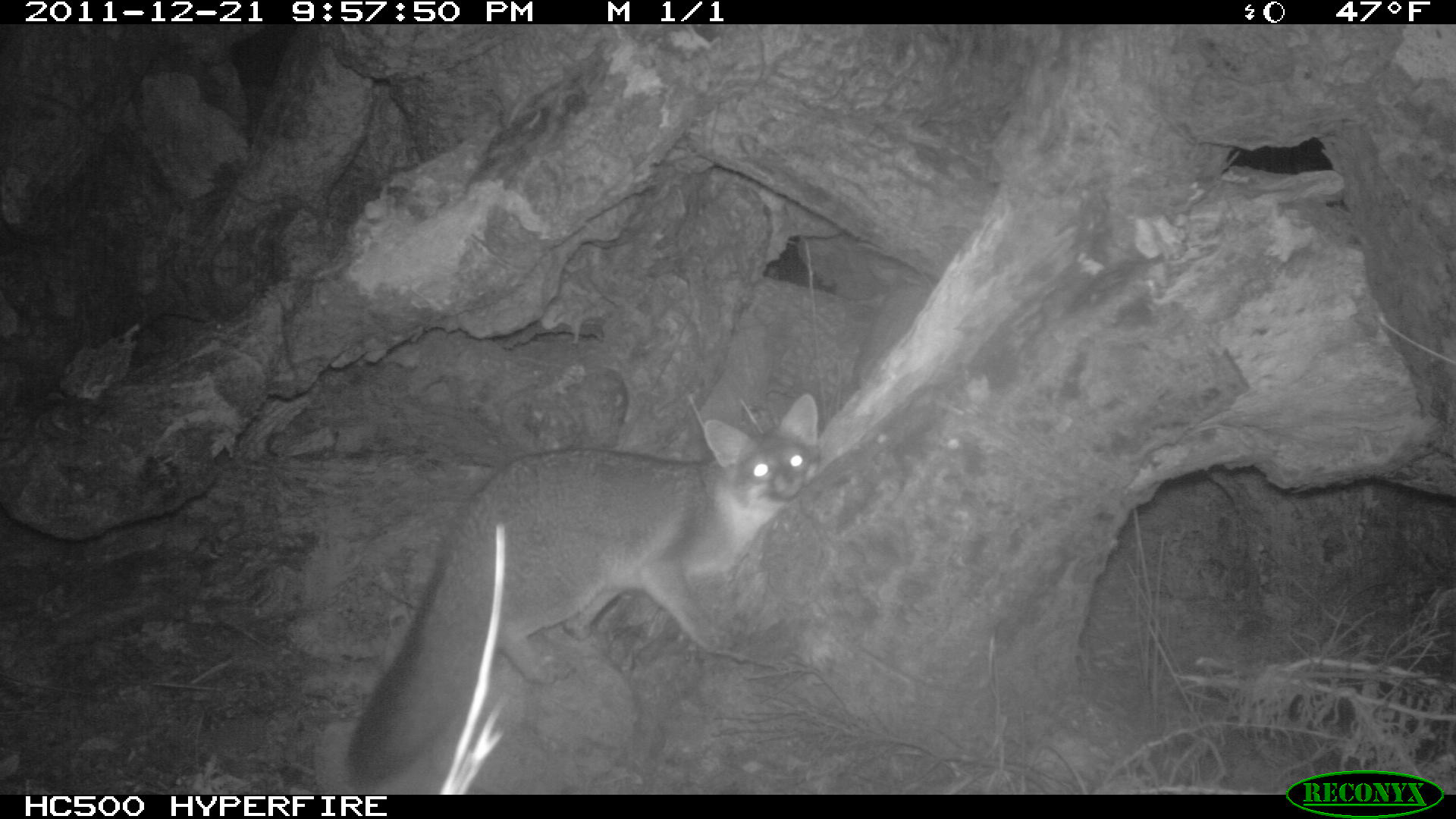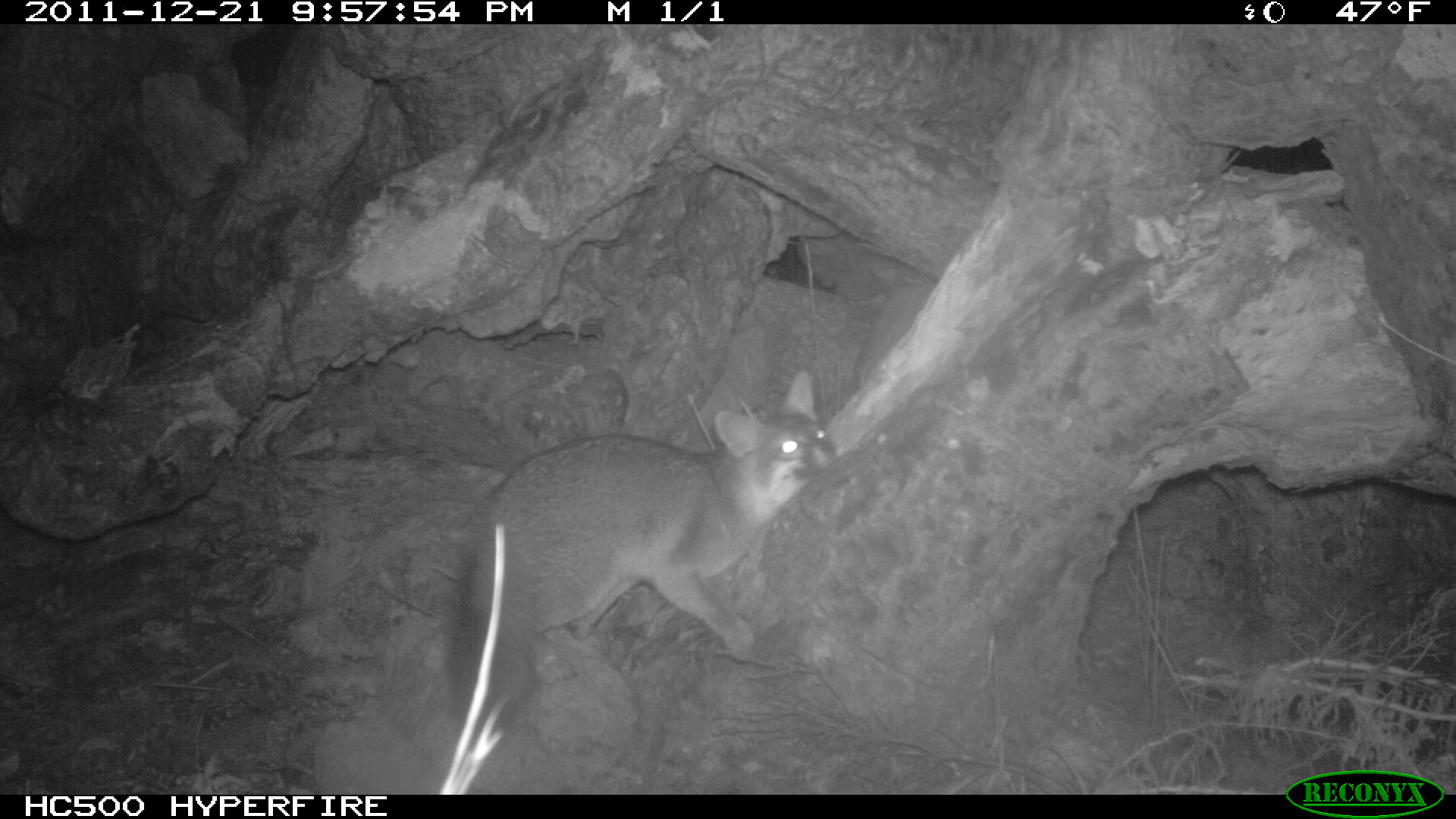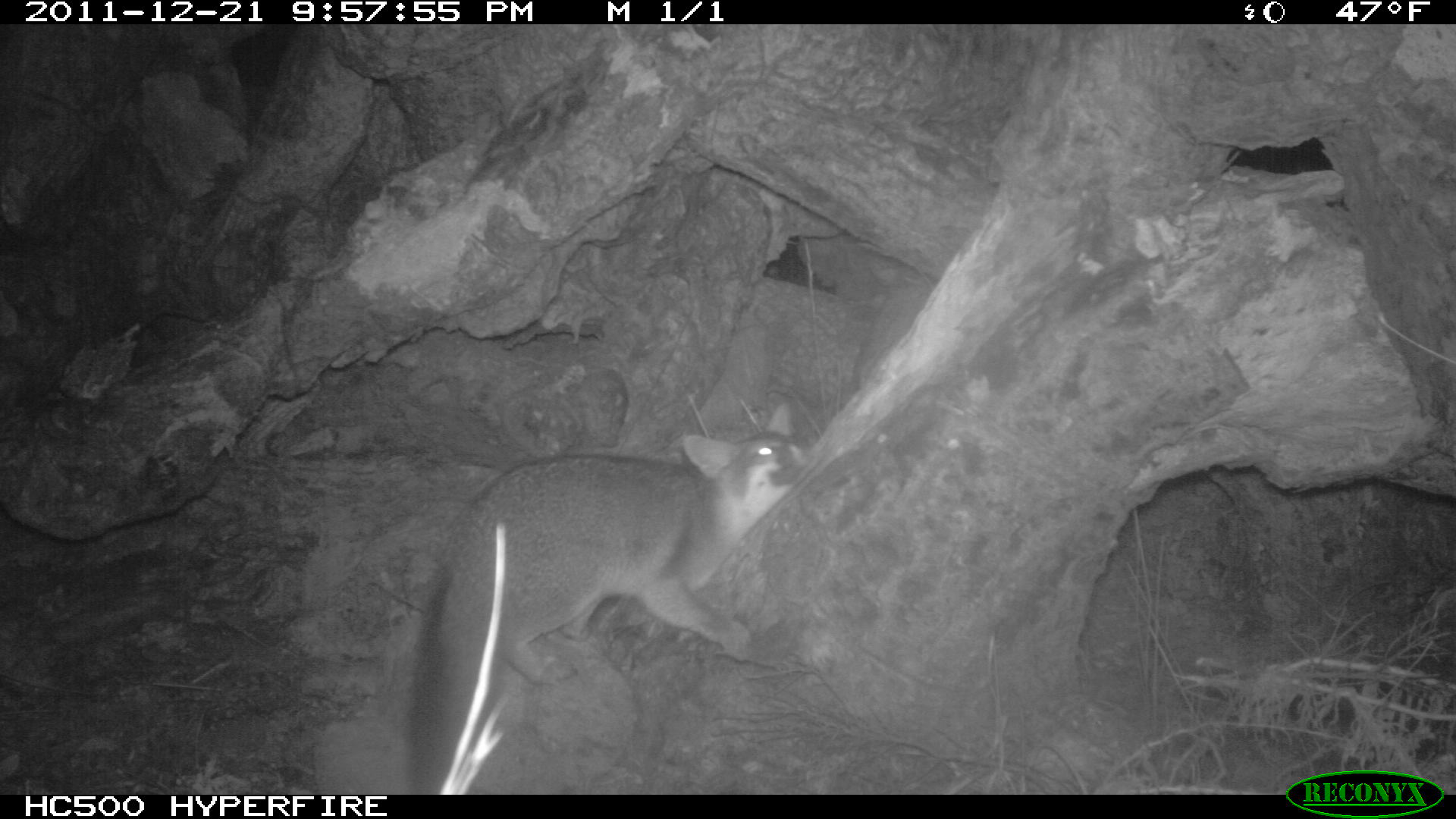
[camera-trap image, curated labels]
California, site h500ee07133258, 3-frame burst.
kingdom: Animalia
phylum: Chordata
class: Mammalia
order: Carnivora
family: Canidae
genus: Urocyon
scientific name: Urocyon littoralis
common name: island fox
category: fox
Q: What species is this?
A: Fox (island fox) (Urocyon littoralis).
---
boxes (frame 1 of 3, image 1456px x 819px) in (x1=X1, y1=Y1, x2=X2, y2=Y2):
fox: (x1=347, y1=394, x2=817, y2=786)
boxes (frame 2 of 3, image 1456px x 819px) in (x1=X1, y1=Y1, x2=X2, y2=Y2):
fox: (x1=446, y1=368, x2=834, y2=736)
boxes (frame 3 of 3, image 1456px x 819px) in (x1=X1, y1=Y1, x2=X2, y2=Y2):
fox: (x1=406, y1=401, x2=830, y2=794)